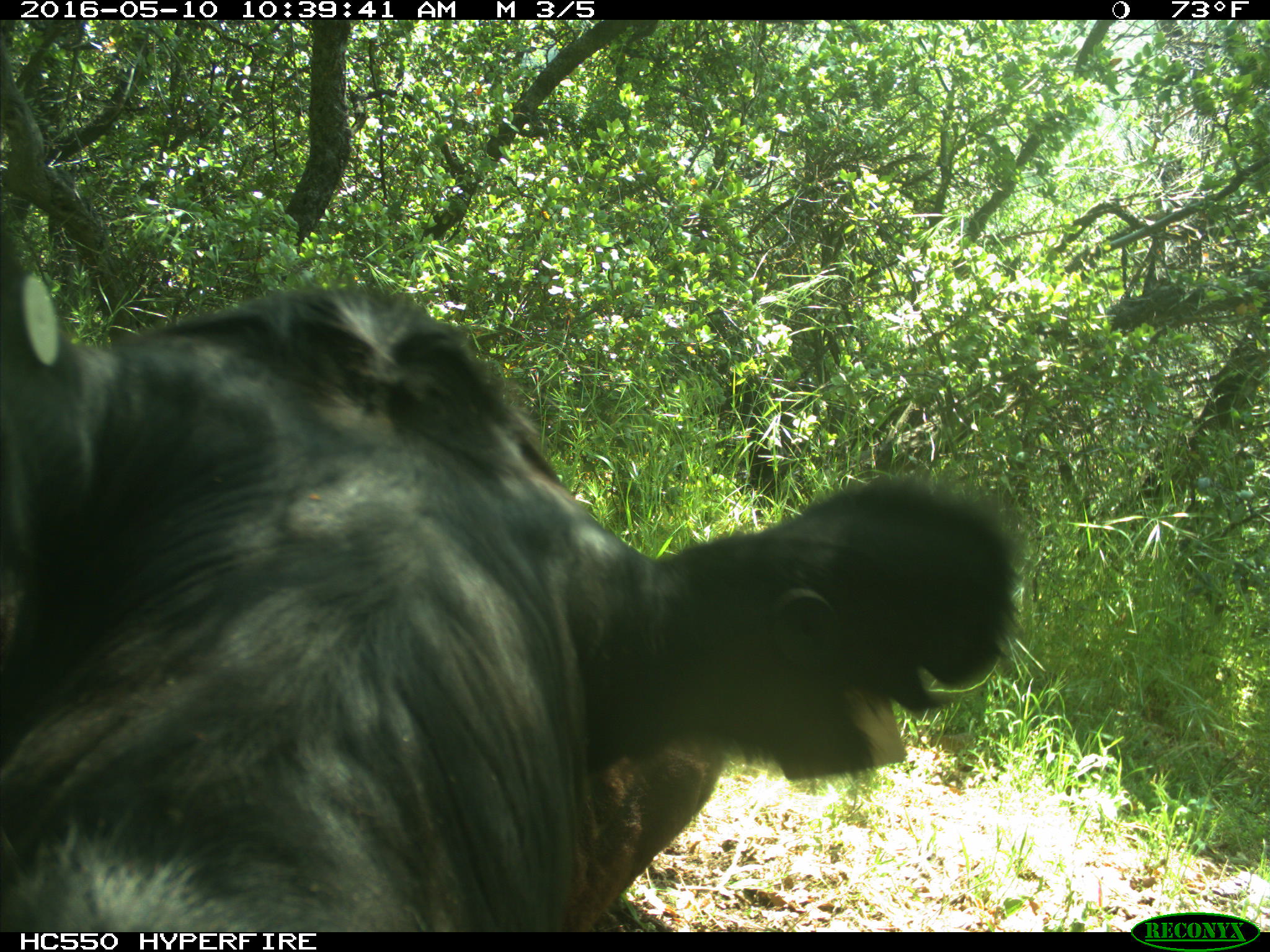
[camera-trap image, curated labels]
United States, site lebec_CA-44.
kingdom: Animalia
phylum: Chordata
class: Mammalia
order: Artiodactyla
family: Bovidae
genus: Bos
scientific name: Bos taurus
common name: domestic cow